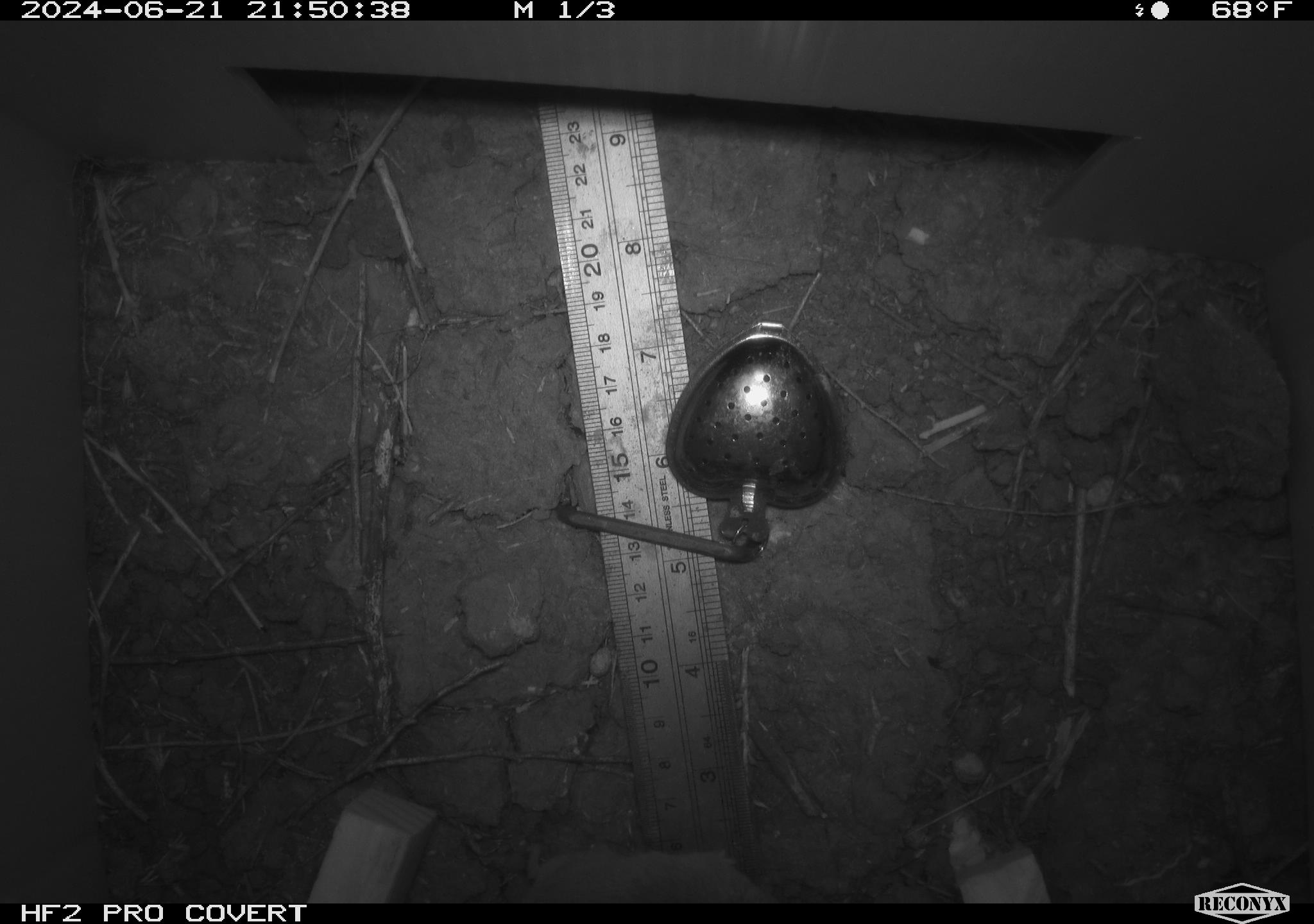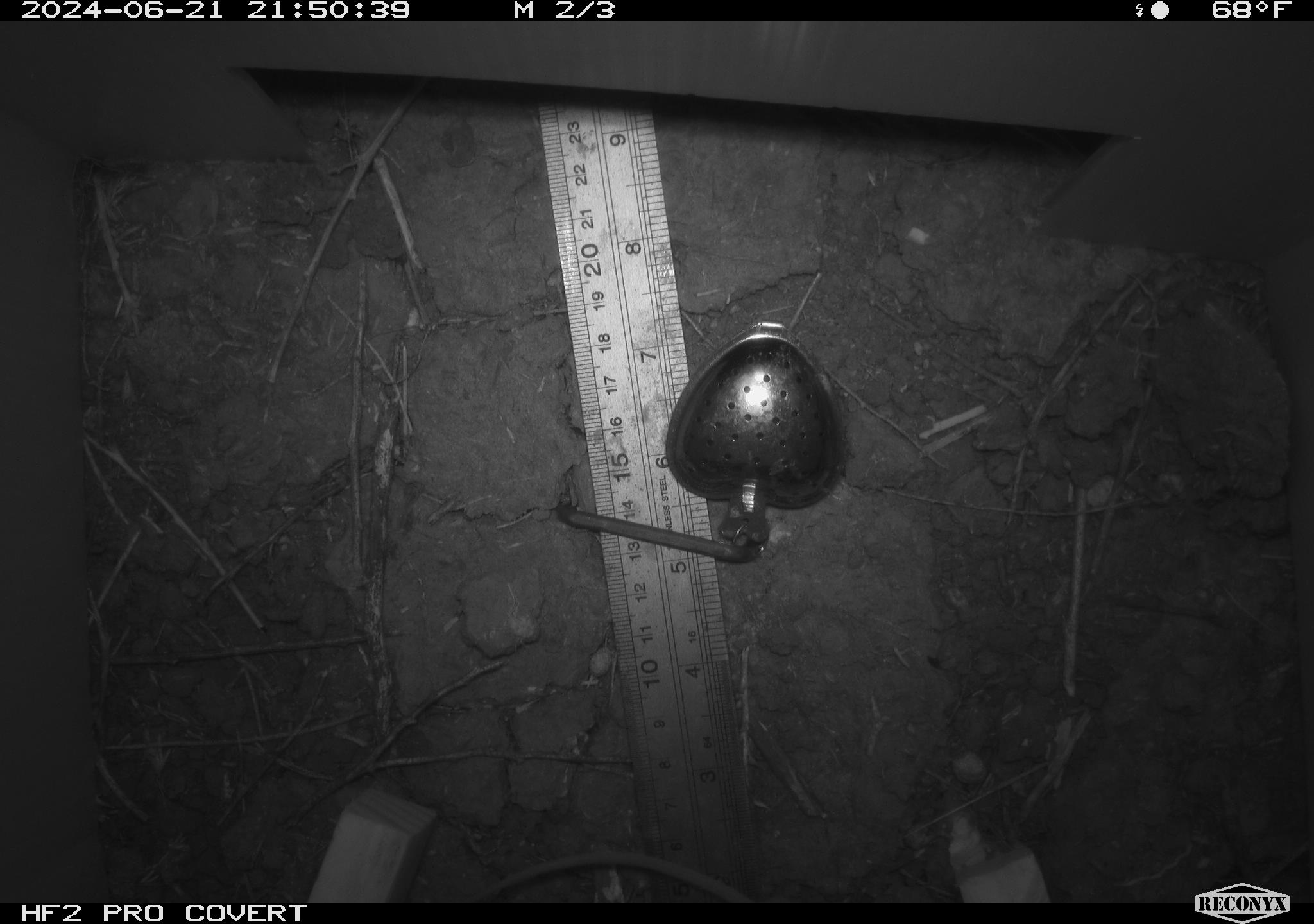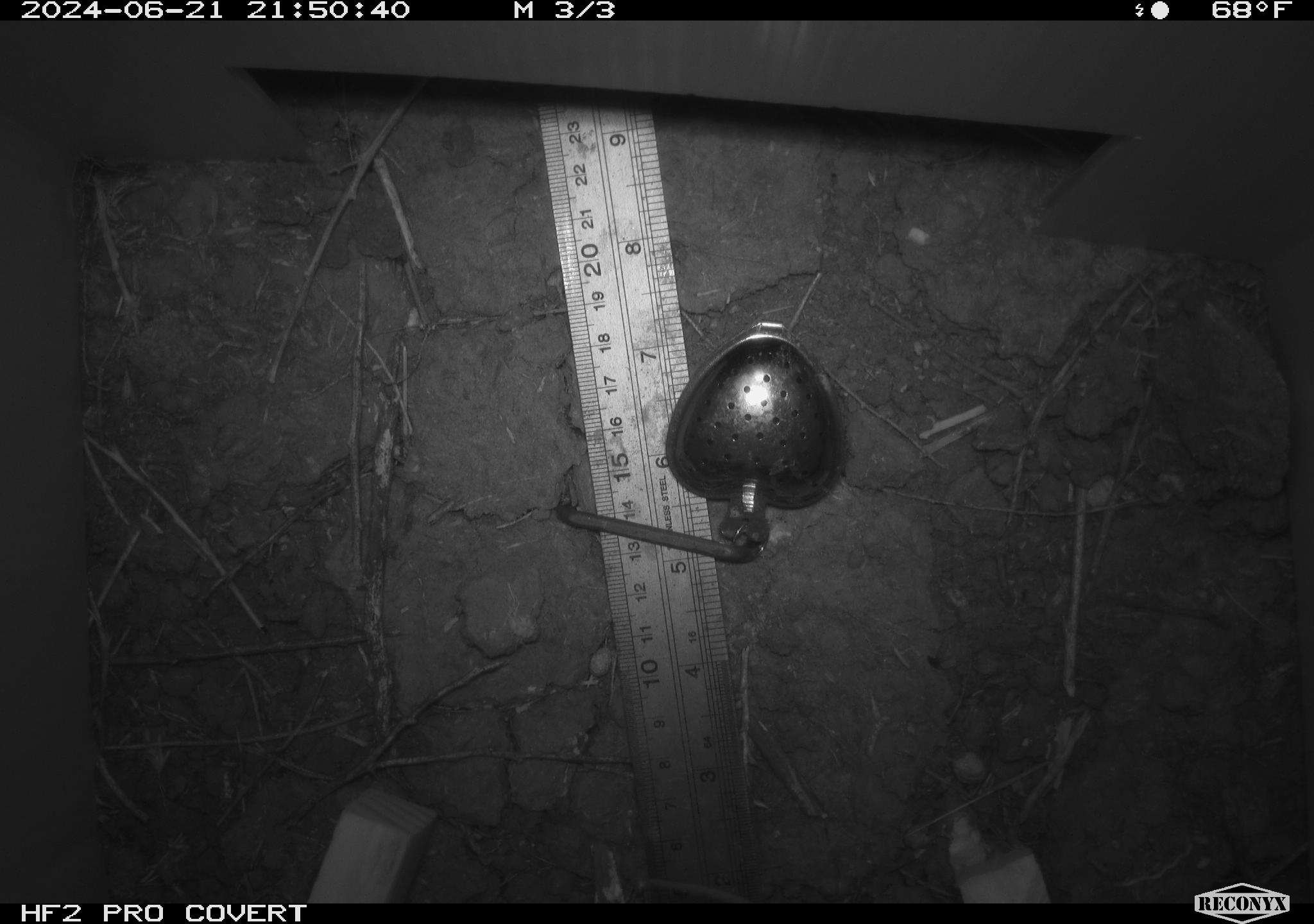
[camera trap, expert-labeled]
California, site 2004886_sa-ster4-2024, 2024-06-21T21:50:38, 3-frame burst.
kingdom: Animalia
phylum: Chordata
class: Mammalia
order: Rodentia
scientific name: Rodentia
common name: mouse species